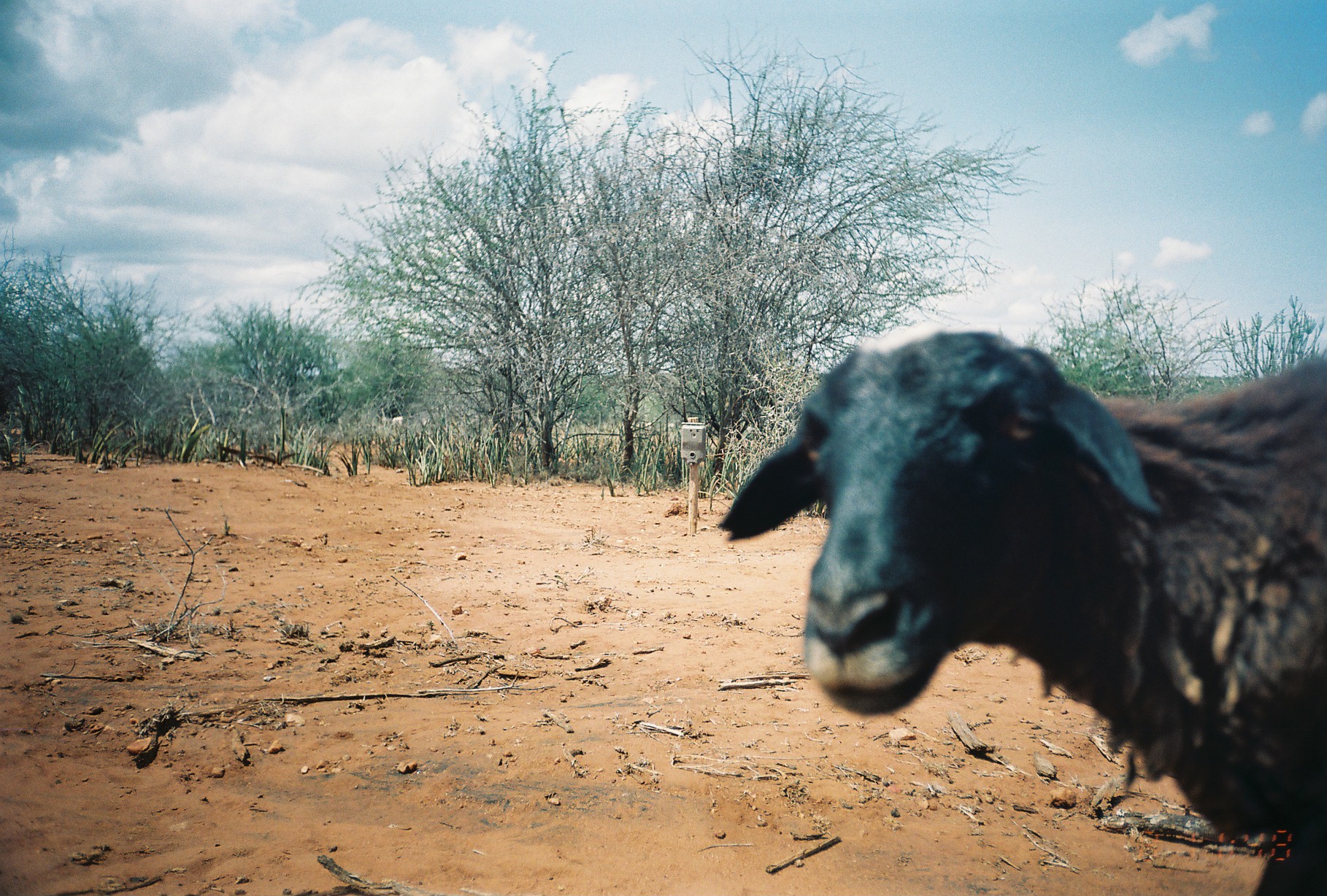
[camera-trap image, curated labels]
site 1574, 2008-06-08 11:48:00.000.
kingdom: Animalia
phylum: Chordata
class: Mammalia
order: Artiodactyla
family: Bovidae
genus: Ovis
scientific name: Ovis aries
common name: domestic sheep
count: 1